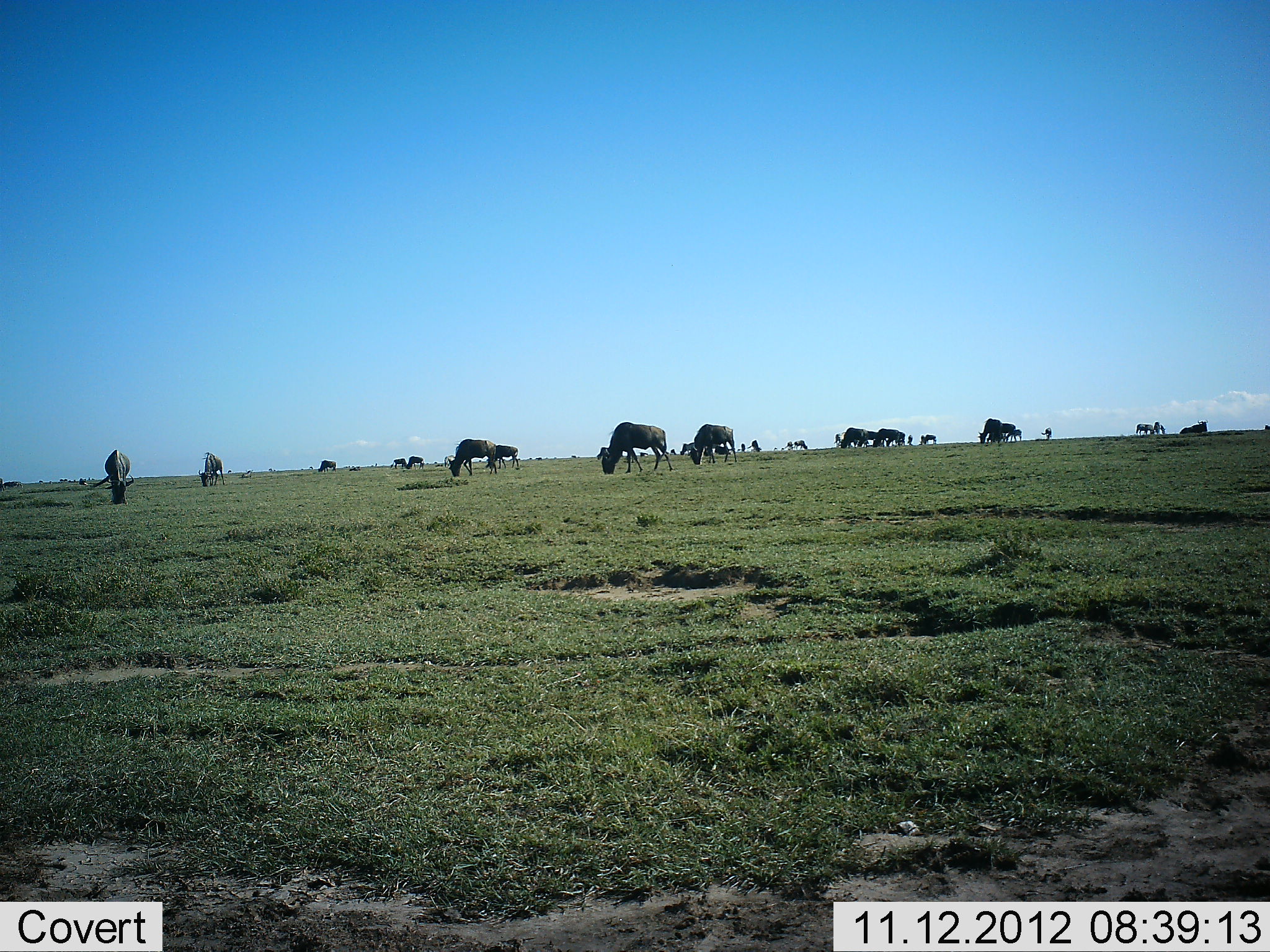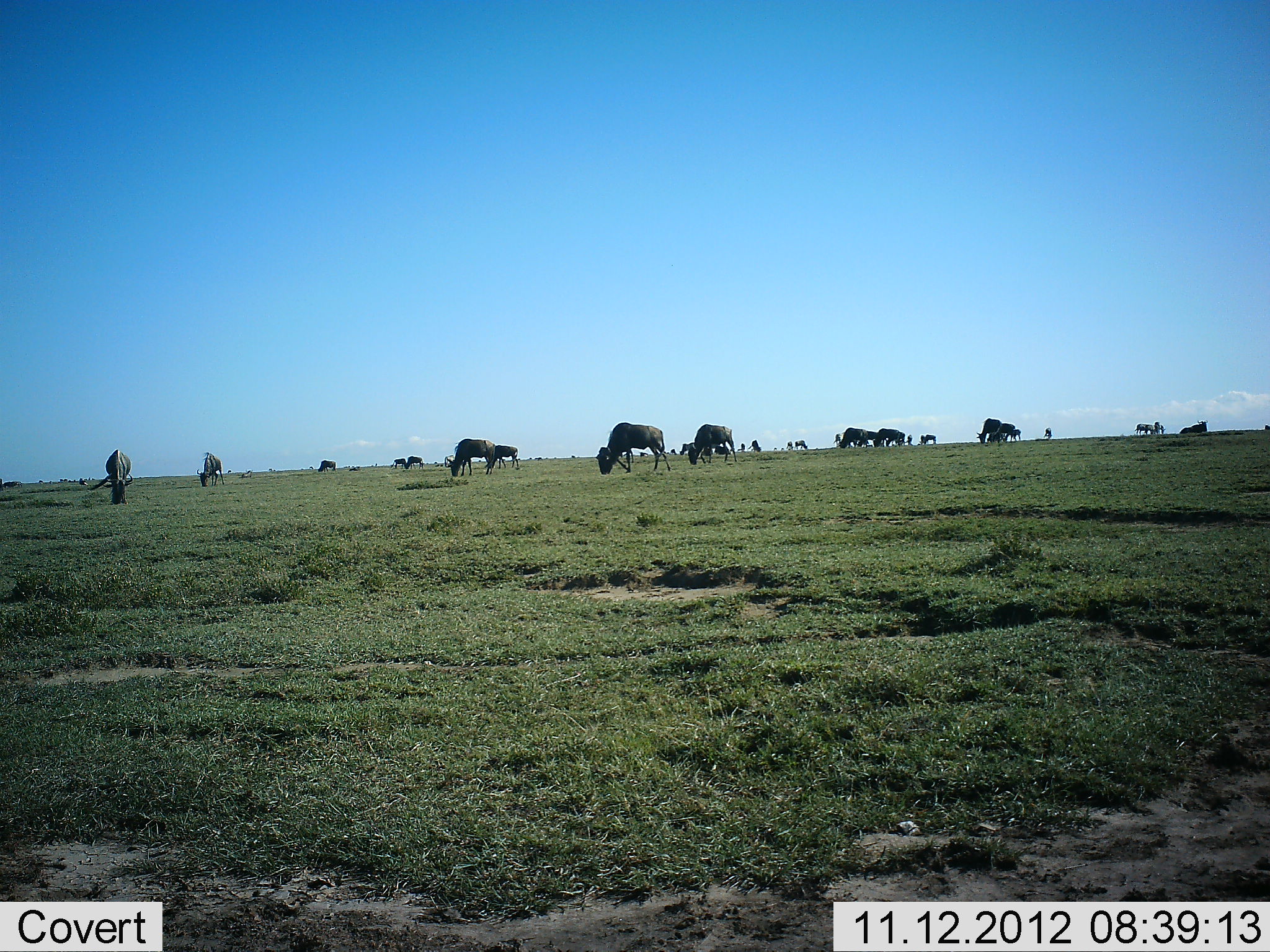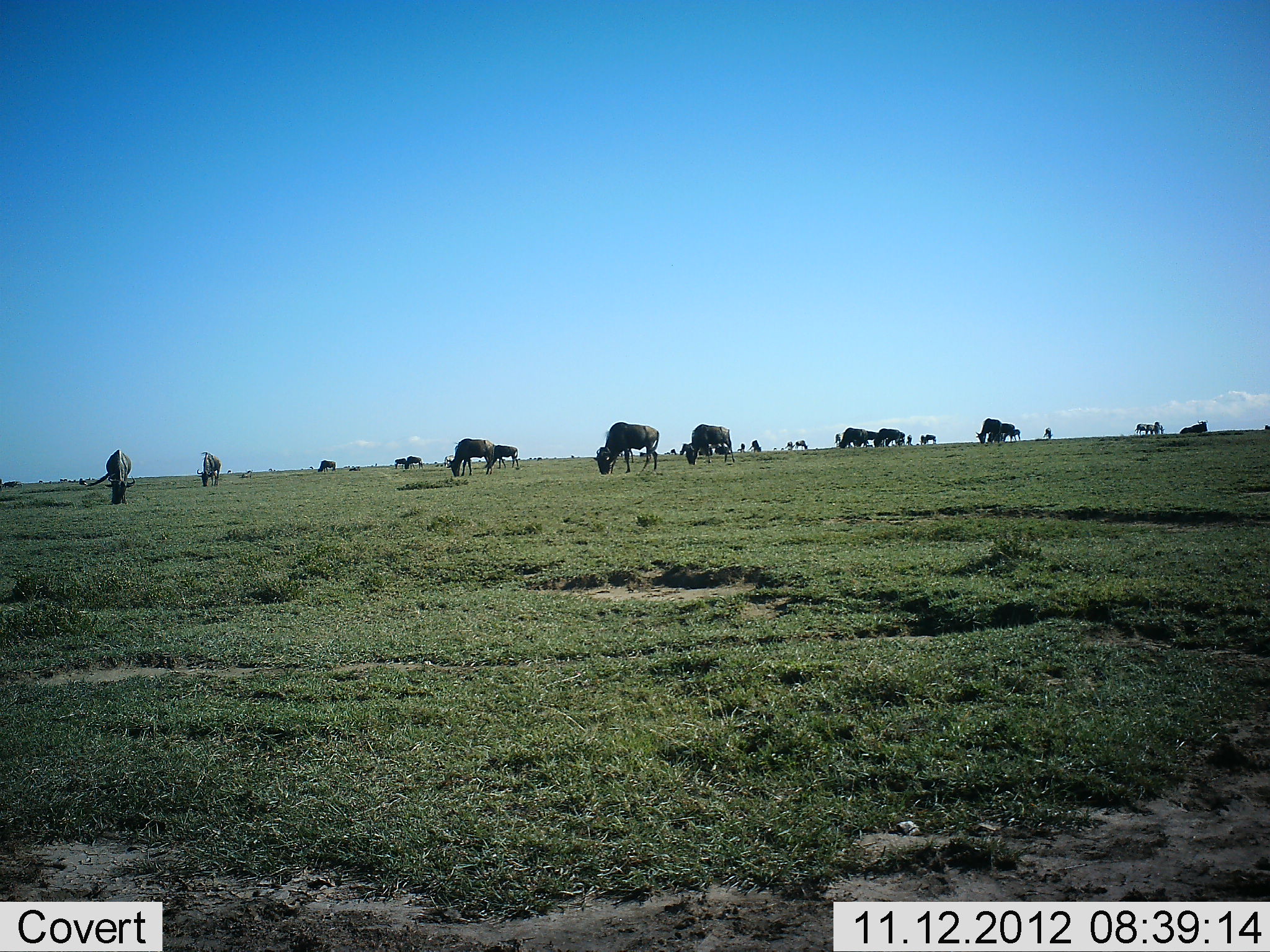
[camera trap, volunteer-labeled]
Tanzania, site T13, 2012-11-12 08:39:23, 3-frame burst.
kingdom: Animalia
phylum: Chordata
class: Mammalia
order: Artiodactyla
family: Bovidae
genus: Connochaetes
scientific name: Connochaetes taurinus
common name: blue wildebeest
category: wildebeest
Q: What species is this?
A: Wildebeest (blue wildebeest) (Connochaetes taurinus).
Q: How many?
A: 11-50.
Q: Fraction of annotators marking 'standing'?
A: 20%.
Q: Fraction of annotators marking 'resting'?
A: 0%.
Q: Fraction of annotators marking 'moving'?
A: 10%.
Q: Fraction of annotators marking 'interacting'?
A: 0%.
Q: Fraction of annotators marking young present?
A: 0%.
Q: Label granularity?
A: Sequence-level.